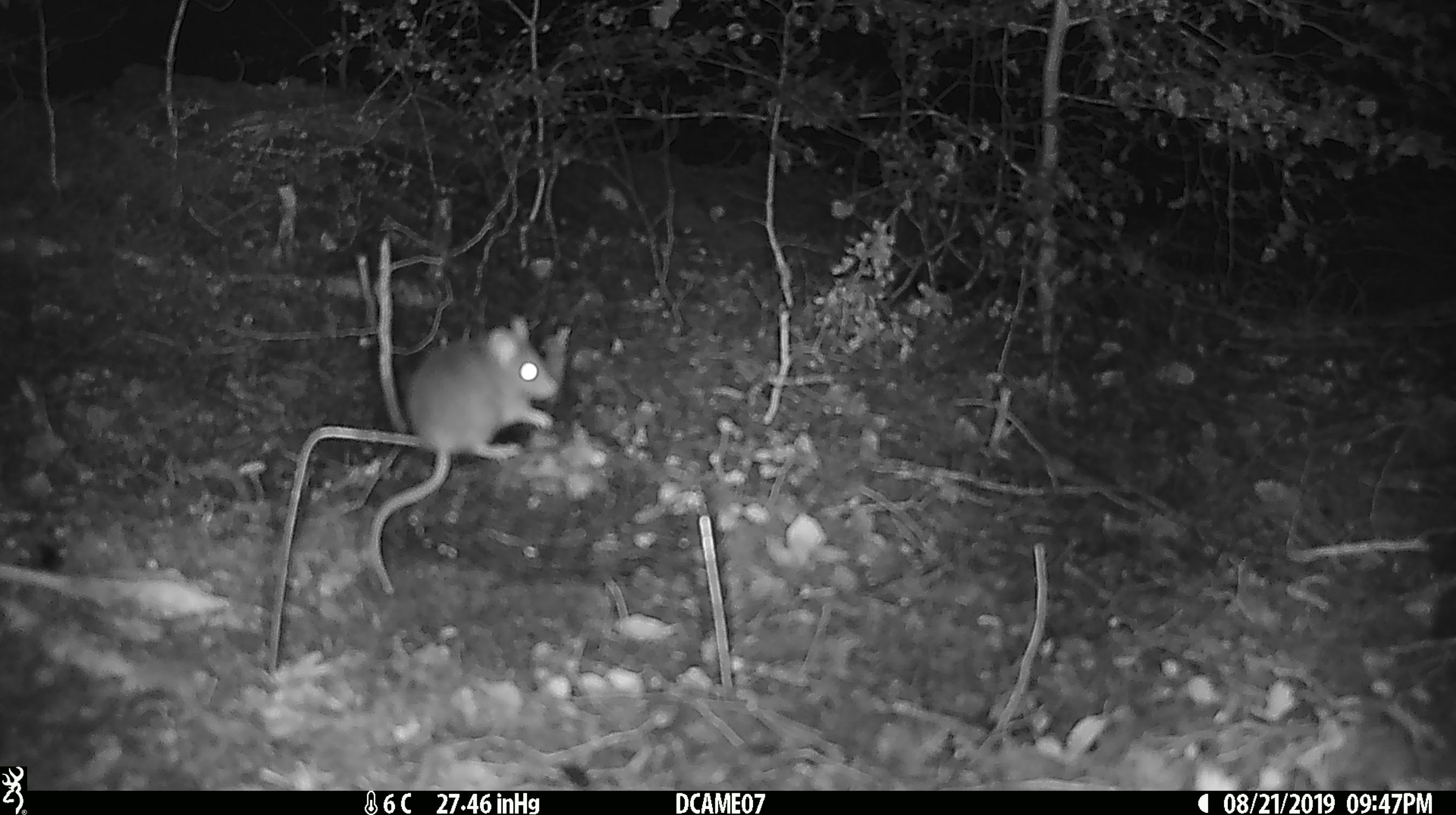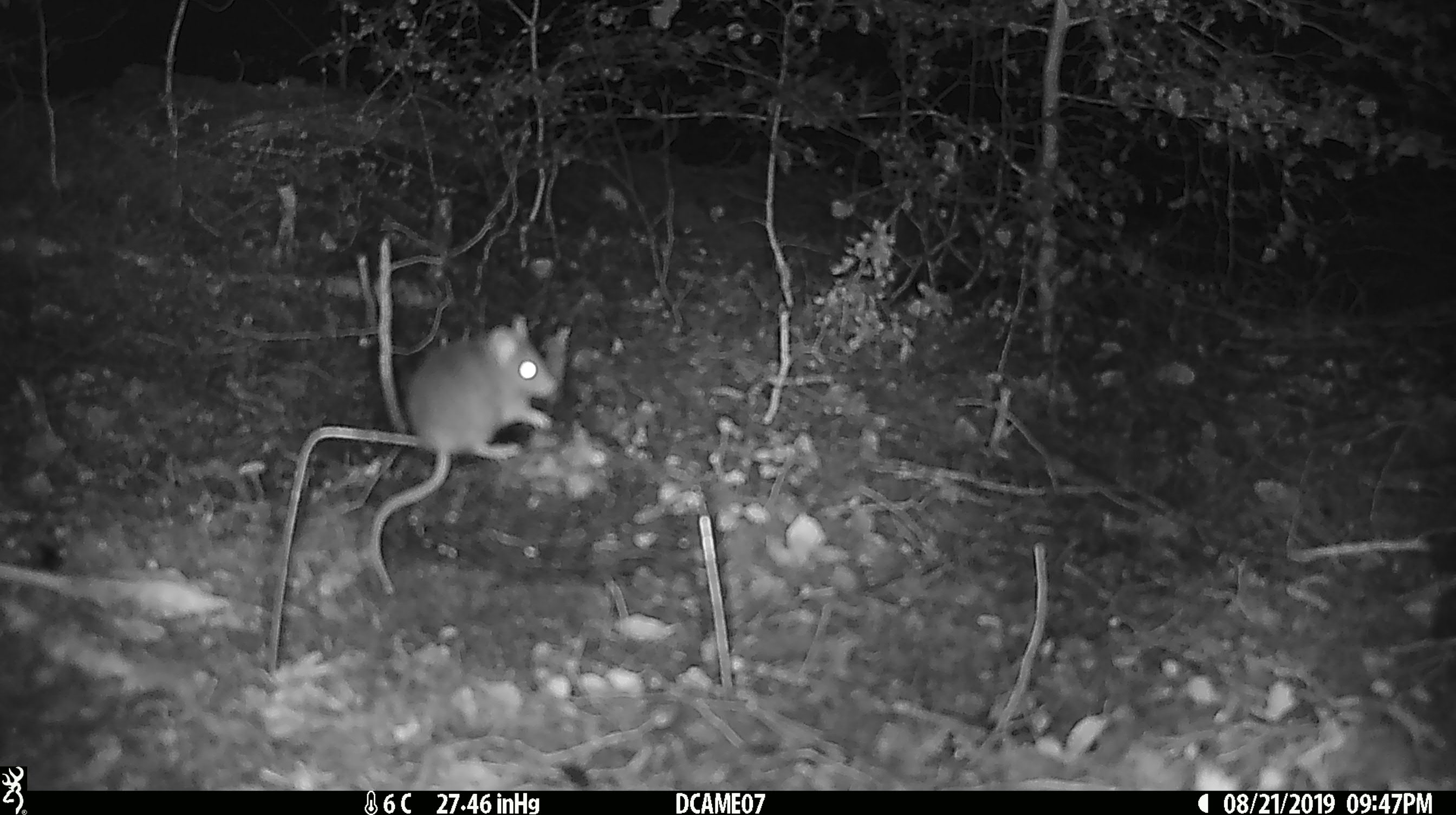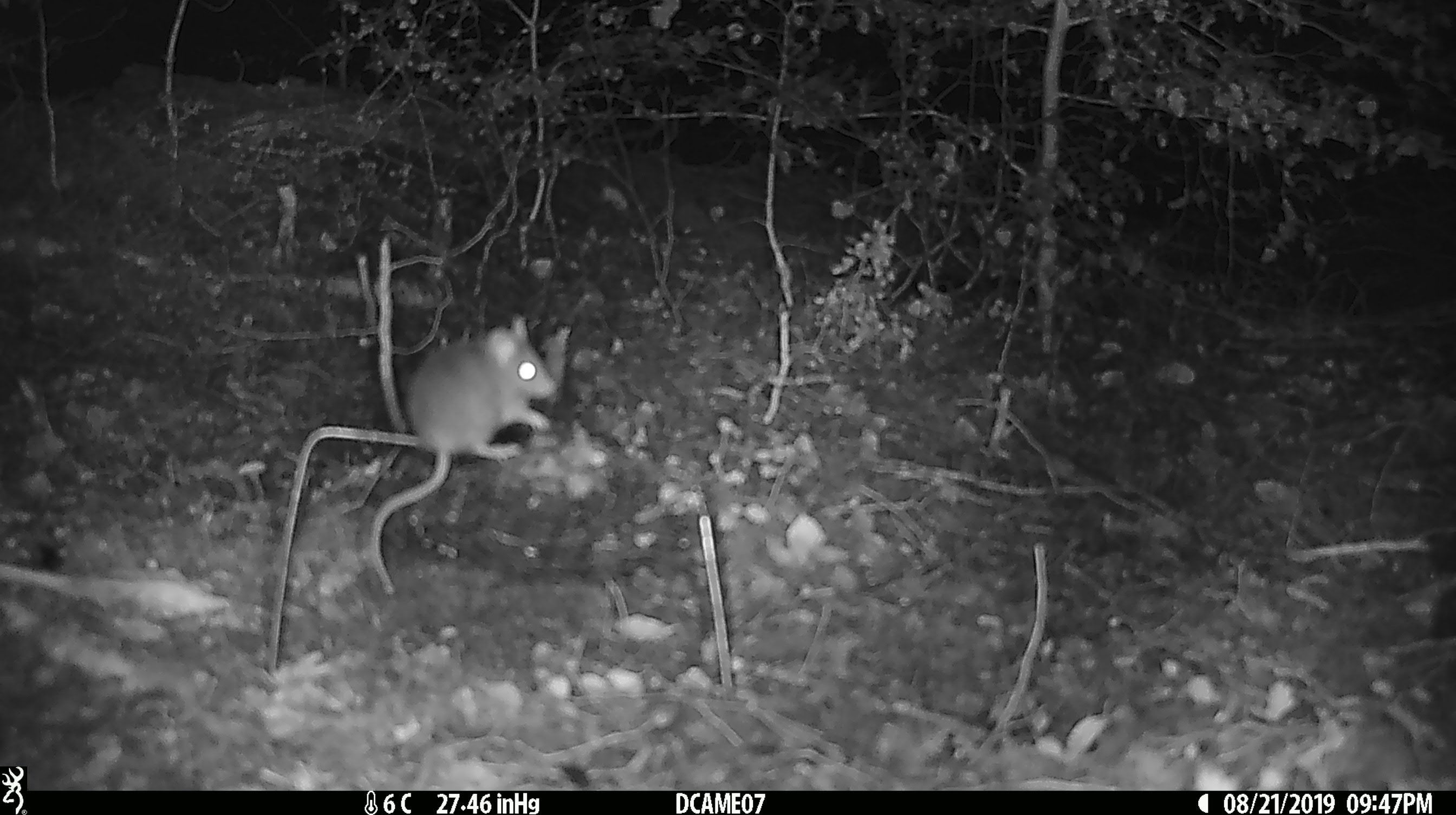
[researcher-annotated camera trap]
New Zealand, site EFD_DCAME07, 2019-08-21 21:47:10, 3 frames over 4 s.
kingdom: Animalia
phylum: Chordata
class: Mammalia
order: Rodentia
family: Muridae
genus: Mus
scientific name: Mus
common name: mouse